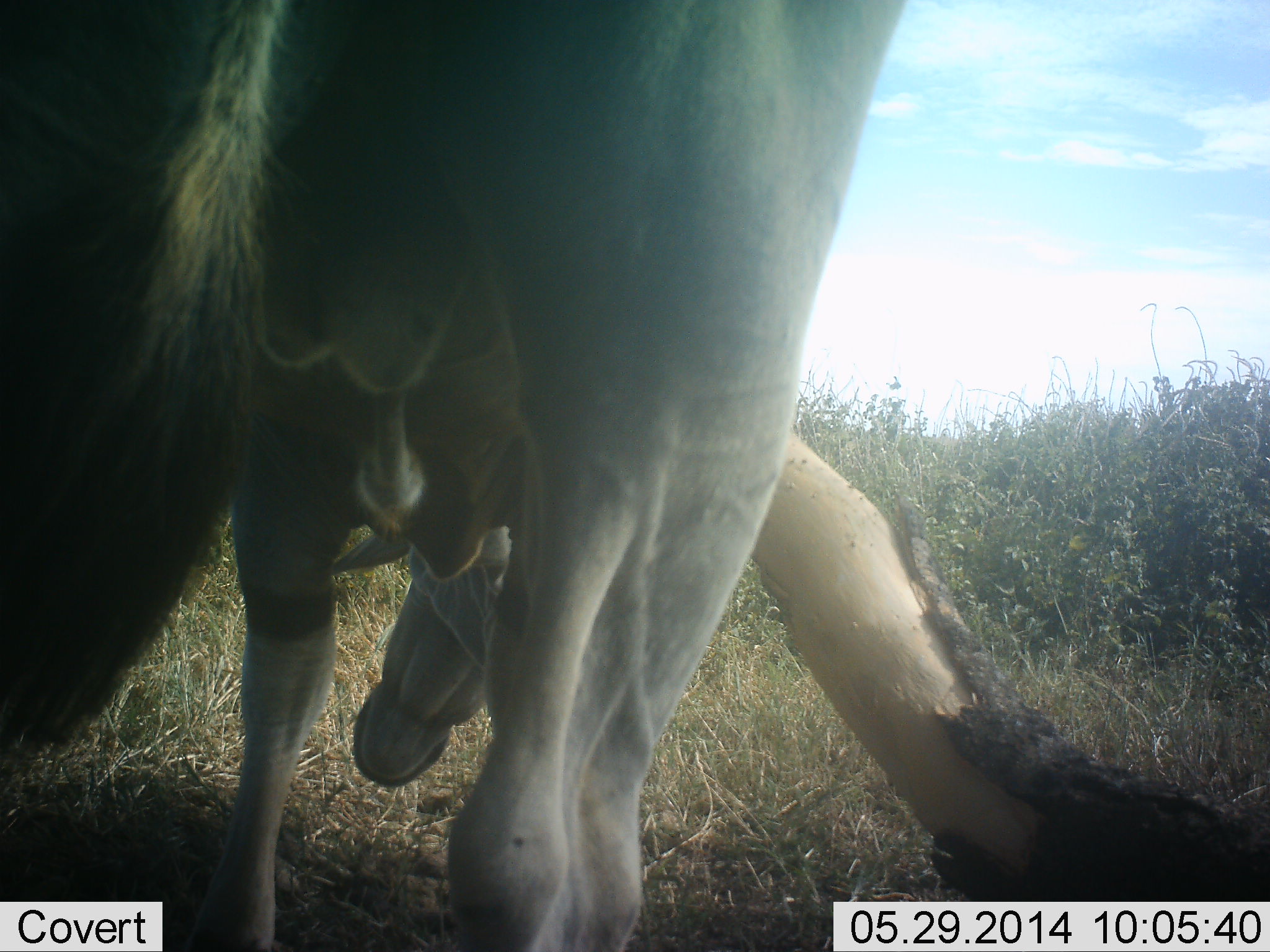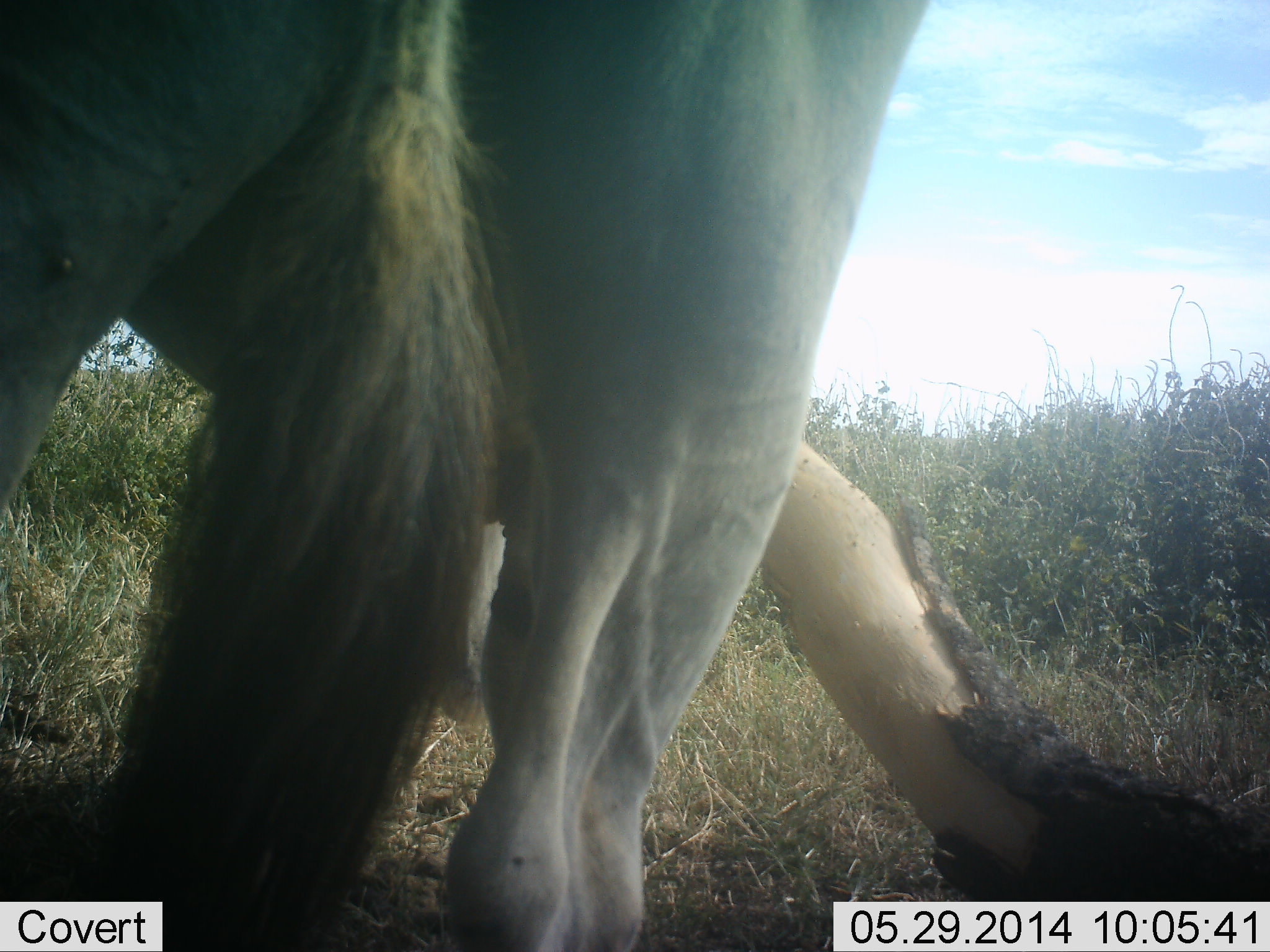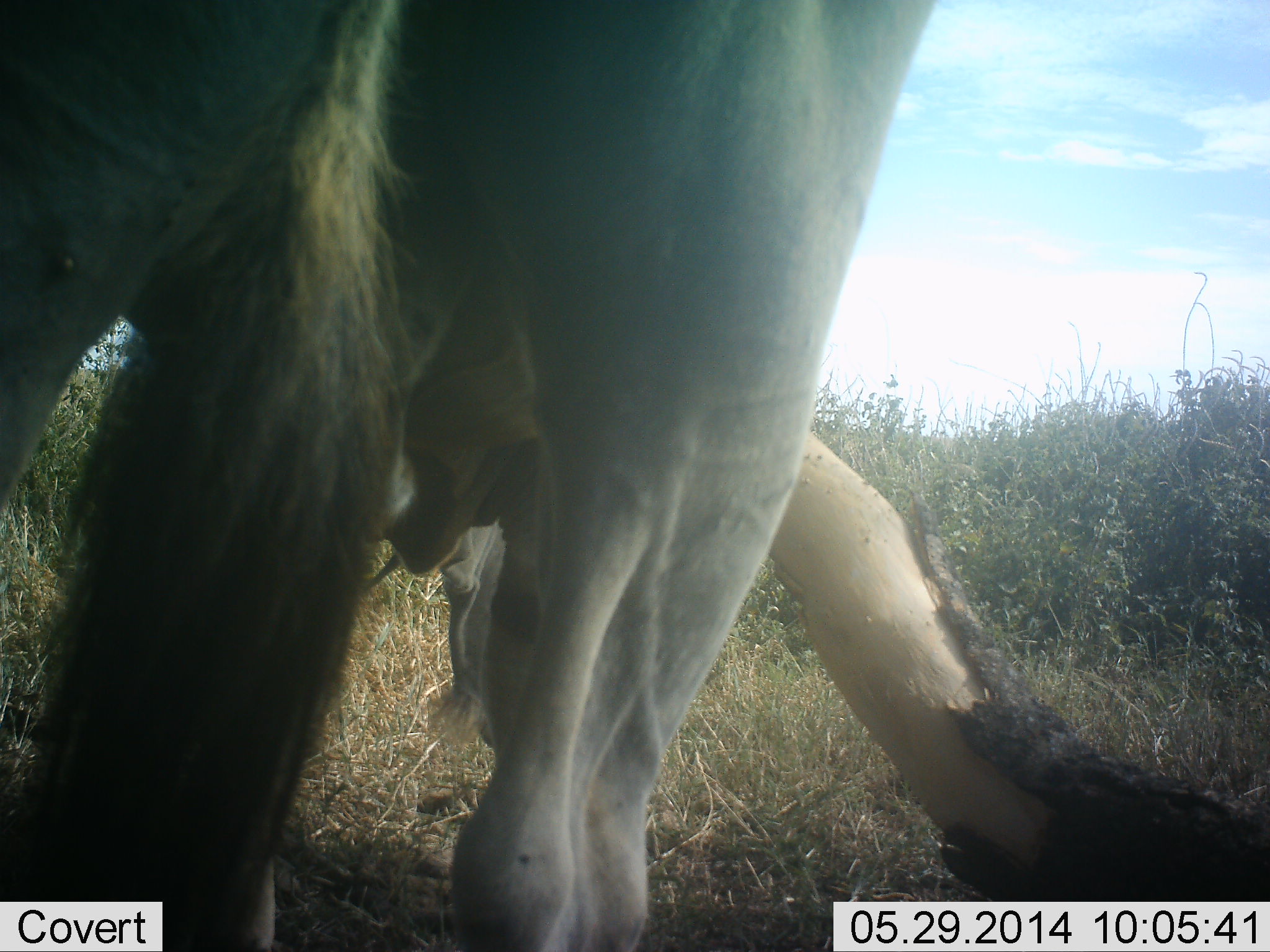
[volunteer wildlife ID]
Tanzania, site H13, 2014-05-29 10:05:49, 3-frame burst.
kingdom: Animalia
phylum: Chordata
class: Mammalia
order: Artiodactyla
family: Bovidae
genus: Tragelaphus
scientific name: Tragelaphus oryx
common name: eland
Eland (Tragelaphus oryx), count 1. Behavior (volunteer vote fractions): standing 80%, resting 0%, moving 0%, interacting 10%. Young present (vote fraction): 0%. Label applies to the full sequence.